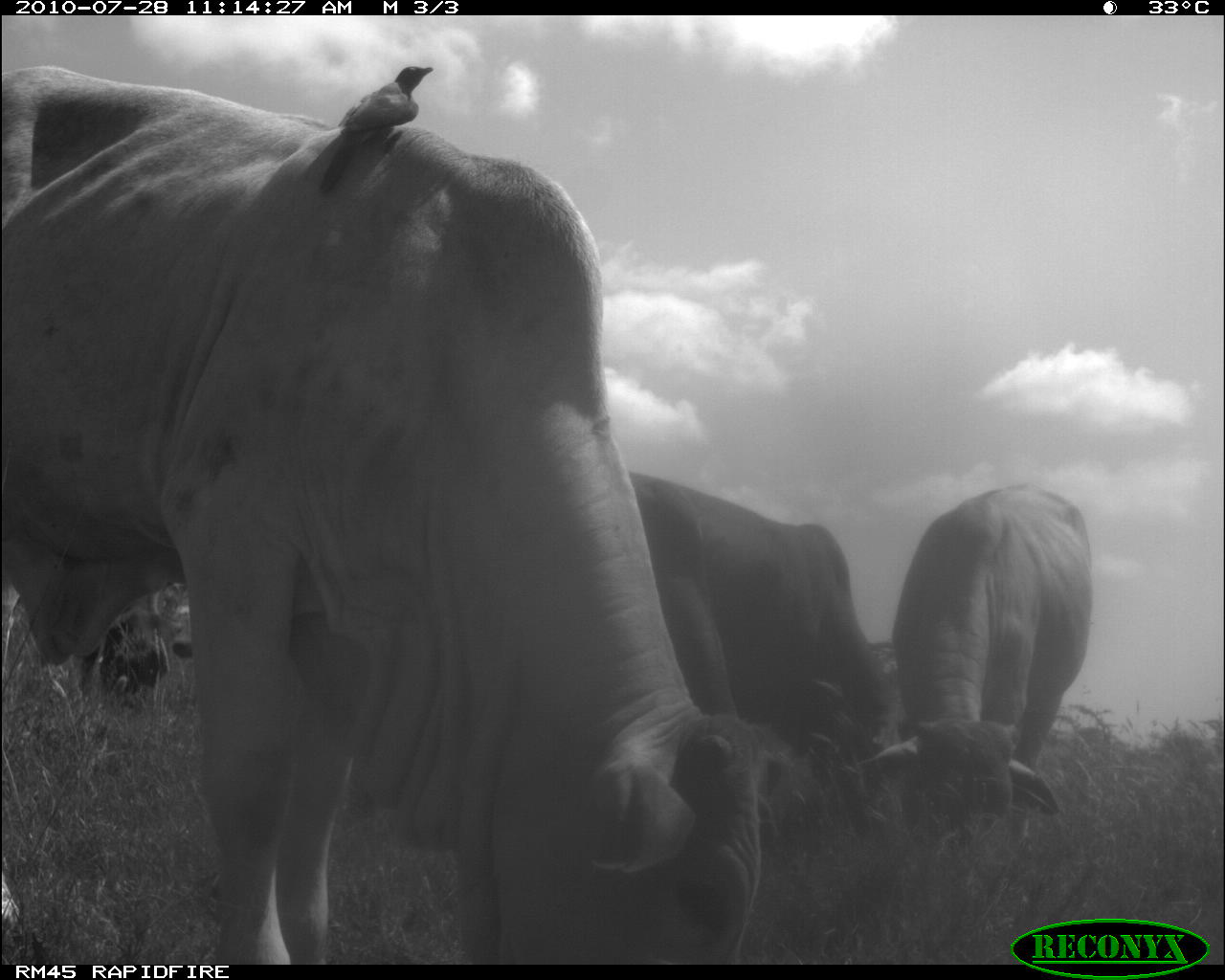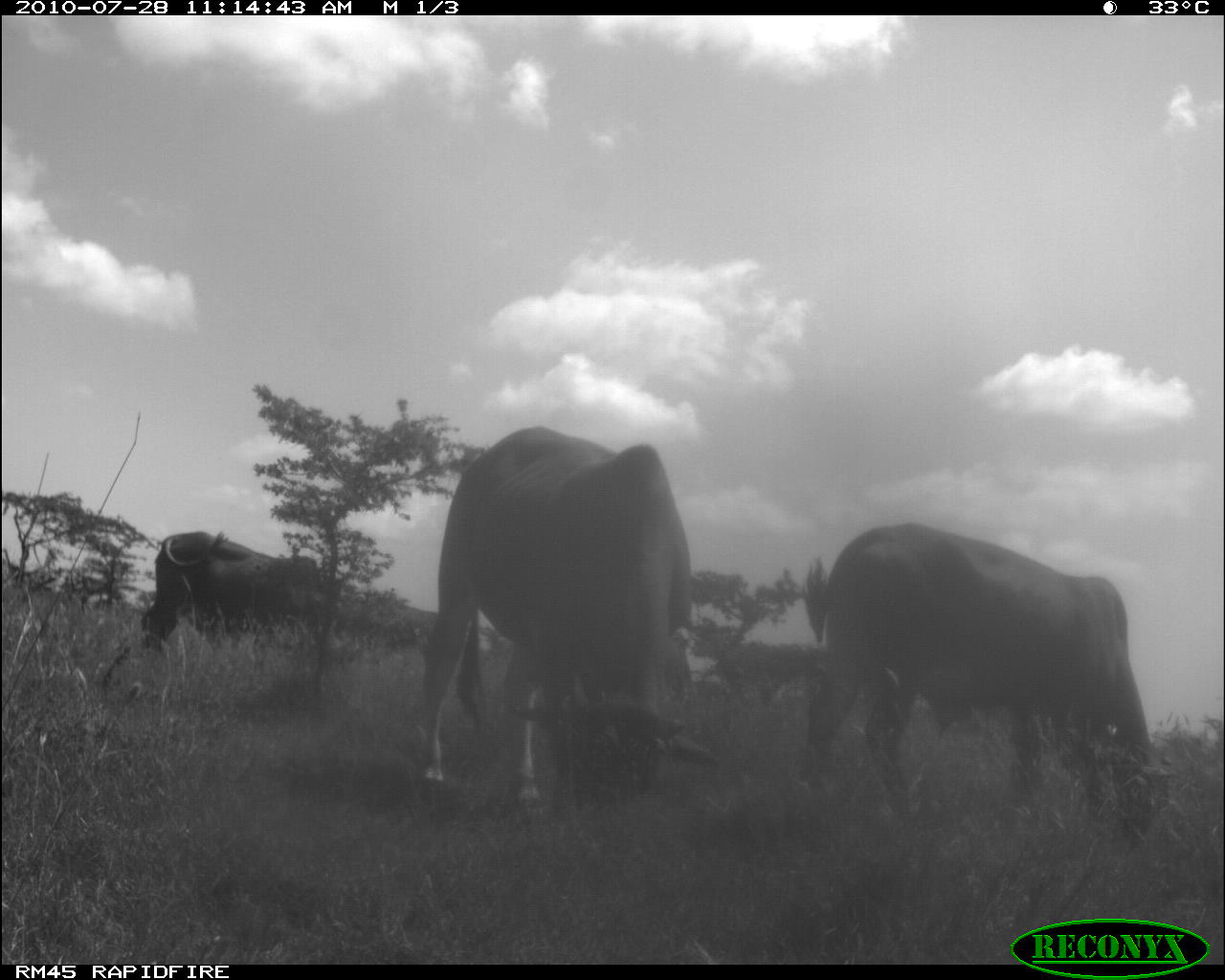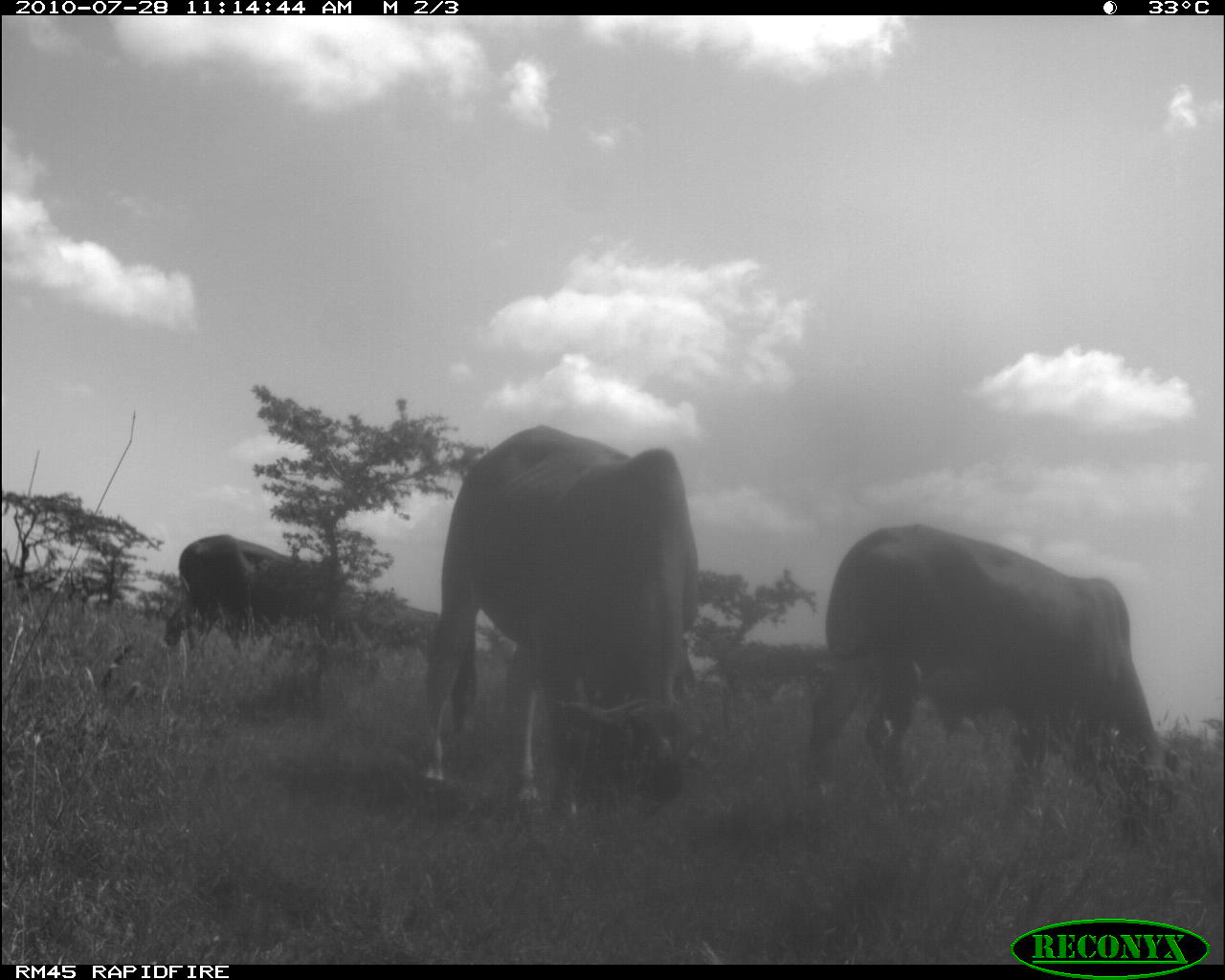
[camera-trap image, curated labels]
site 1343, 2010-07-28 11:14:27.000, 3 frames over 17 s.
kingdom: Animalia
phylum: Chordata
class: Mammalia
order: Artiodactyla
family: Bovidae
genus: Bos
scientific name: Bos taurus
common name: domestic cattle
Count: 4.